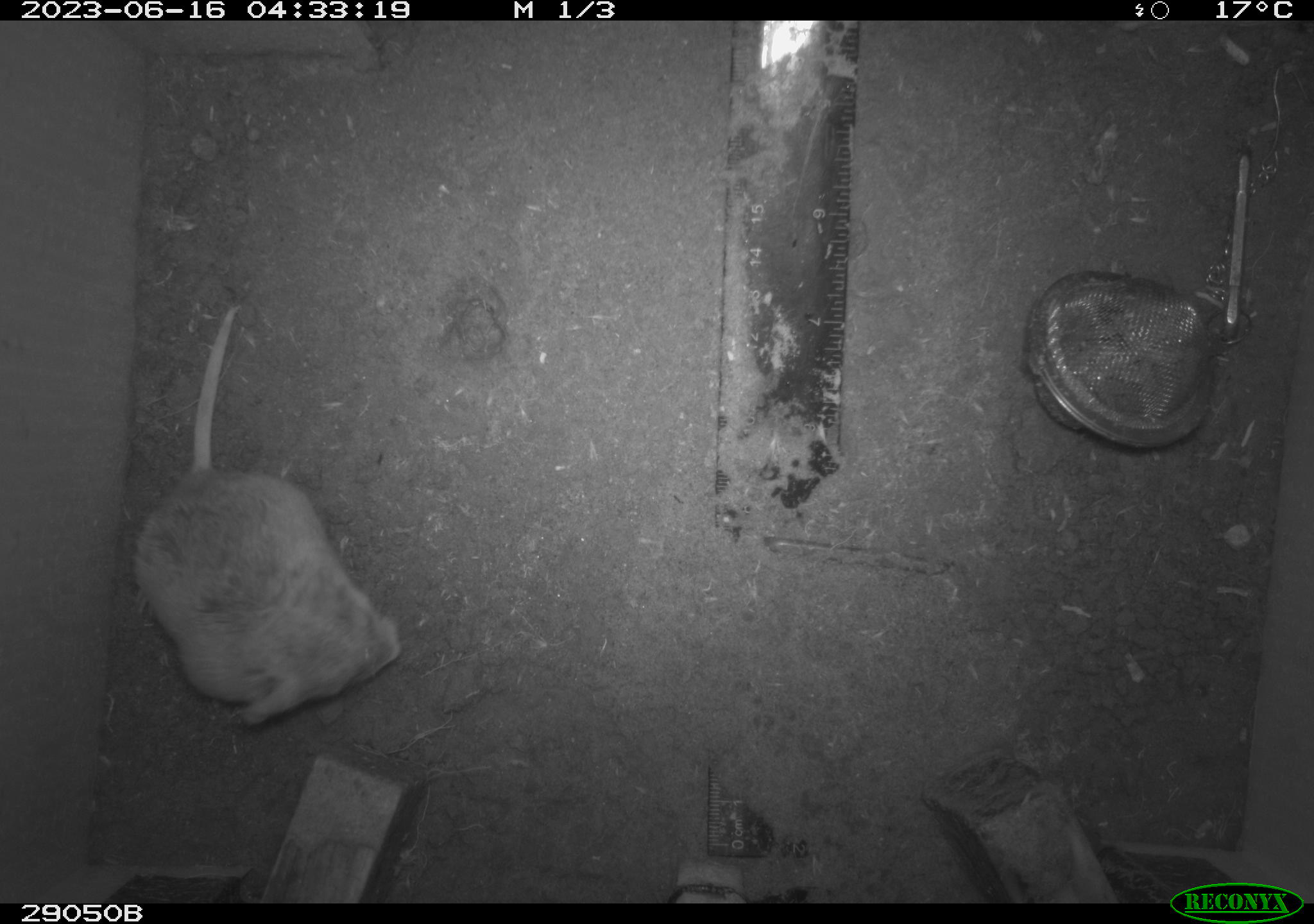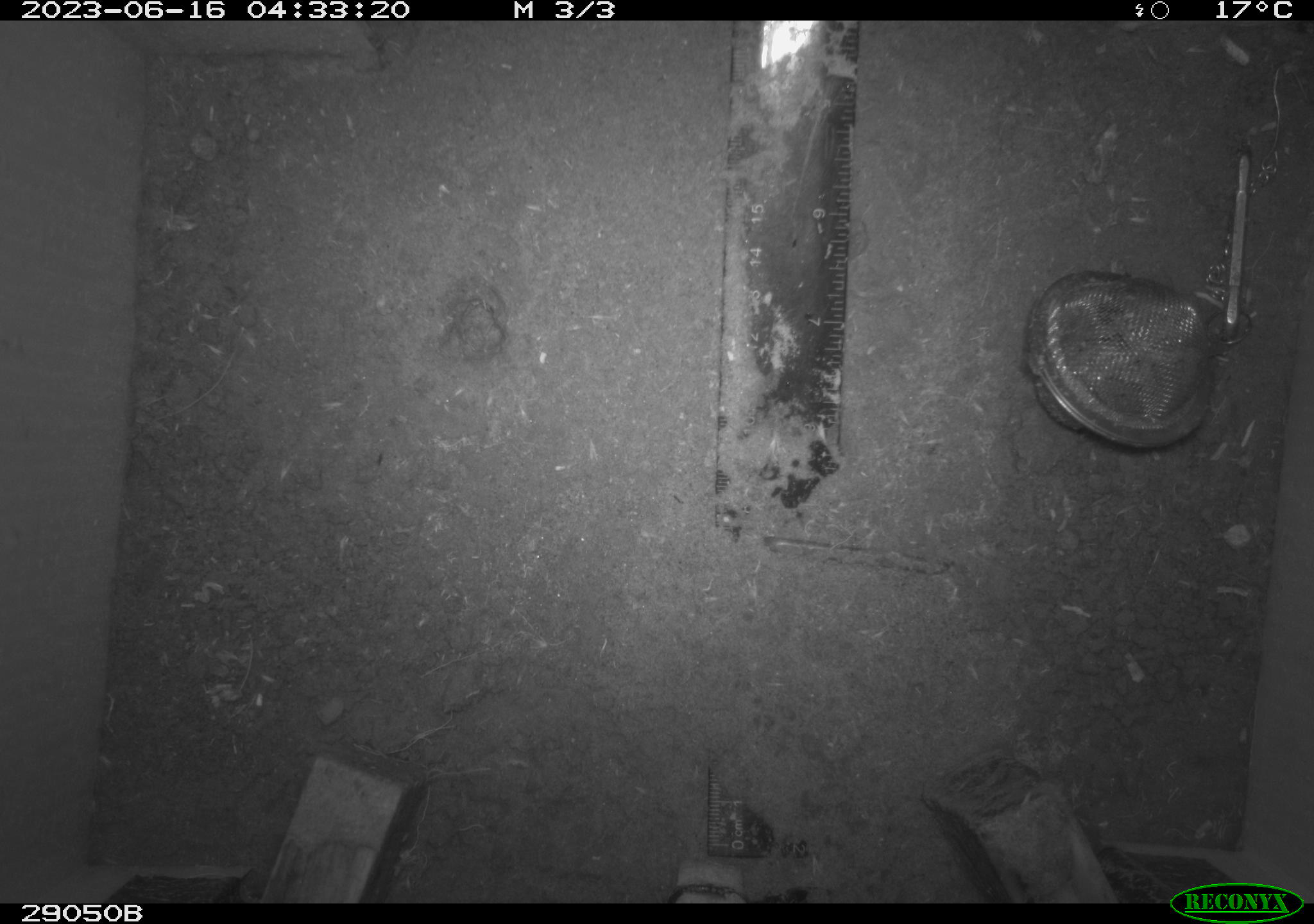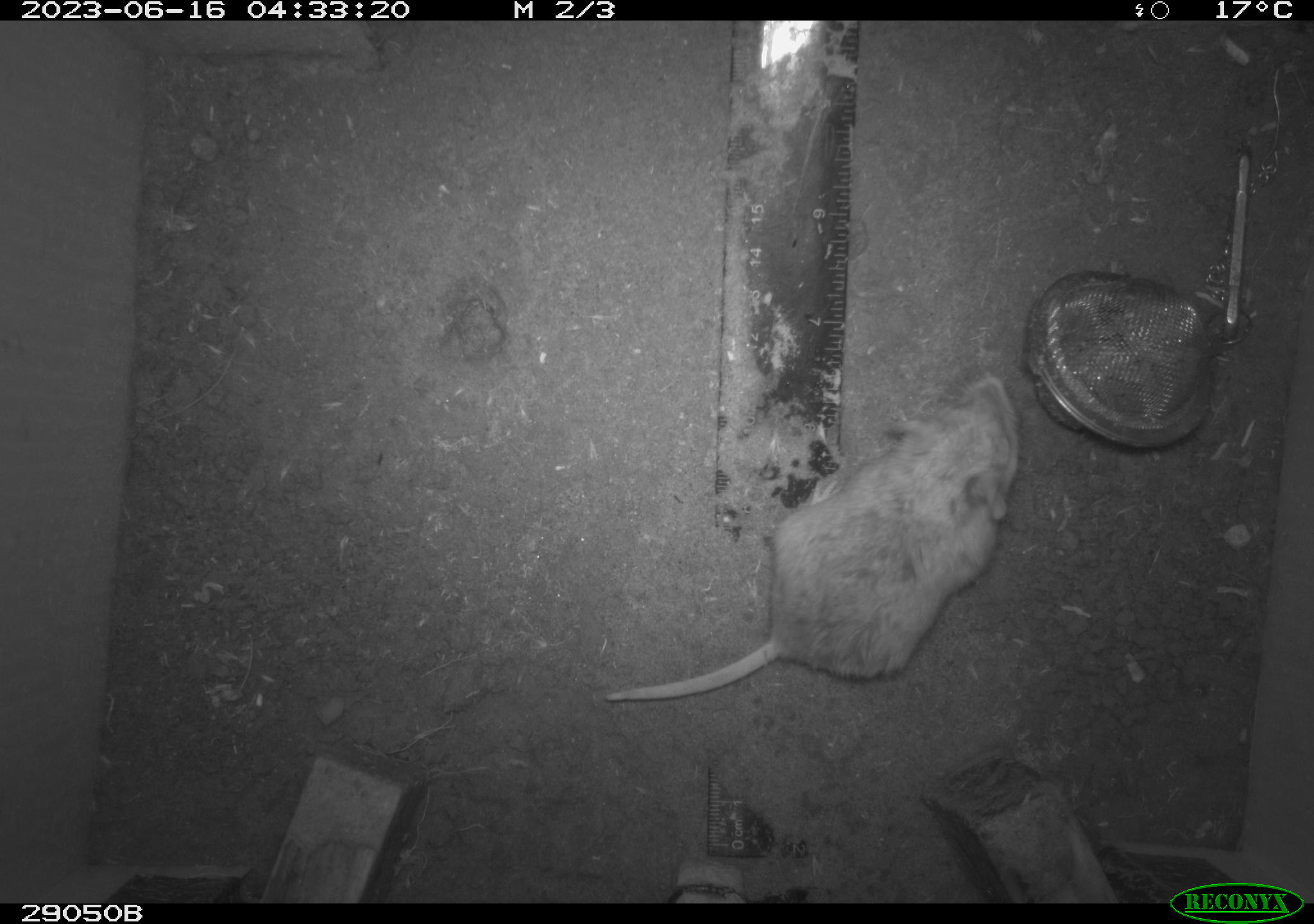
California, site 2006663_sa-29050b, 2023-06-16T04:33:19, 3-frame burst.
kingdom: Animalia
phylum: Chordata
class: Mammalia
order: Rodentia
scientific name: Rodentia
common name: rodent